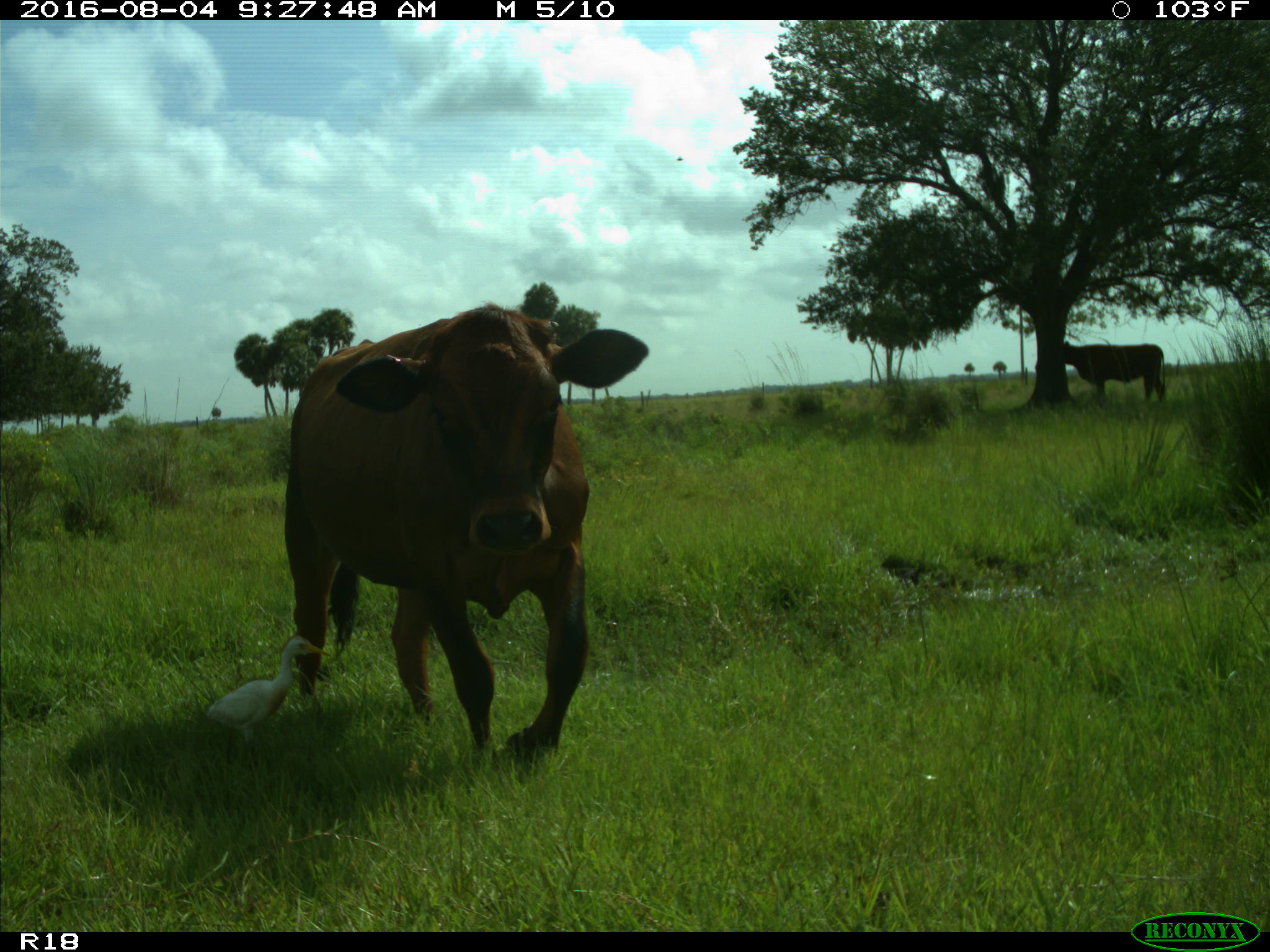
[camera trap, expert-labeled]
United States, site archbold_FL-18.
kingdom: Animalia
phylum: Chordata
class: Mammalia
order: Artiodactyla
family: Bovidae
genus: Bos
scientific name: Bos taurus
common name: domestic cow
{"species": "Bos taurus (domestic cow)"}